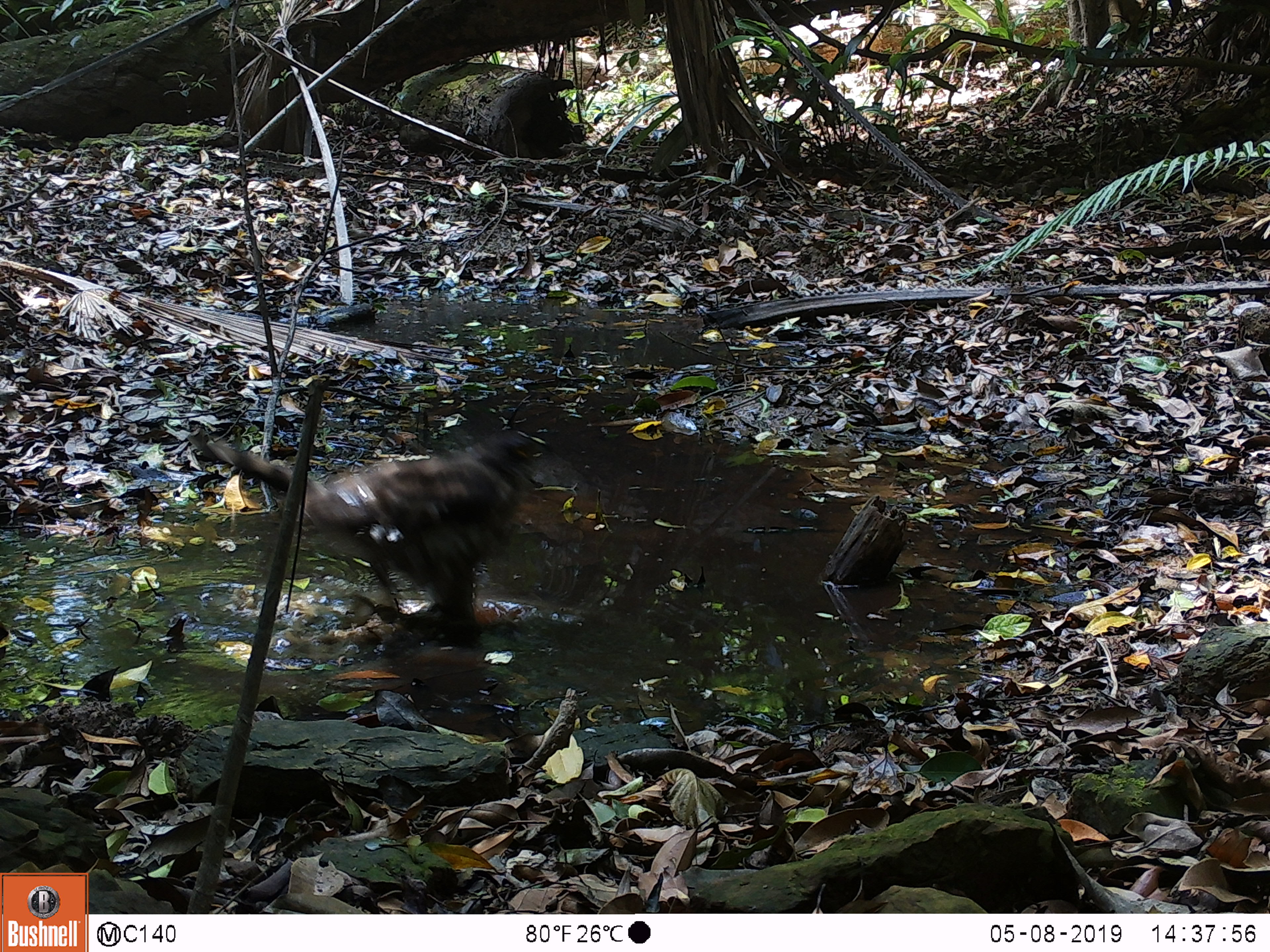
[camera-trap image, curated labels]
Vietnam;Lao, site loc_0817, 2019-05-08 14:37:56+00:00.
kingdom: Animalia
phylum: Chordata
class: Aves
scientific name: Aves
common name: bird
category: unidentified bird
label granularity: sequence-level